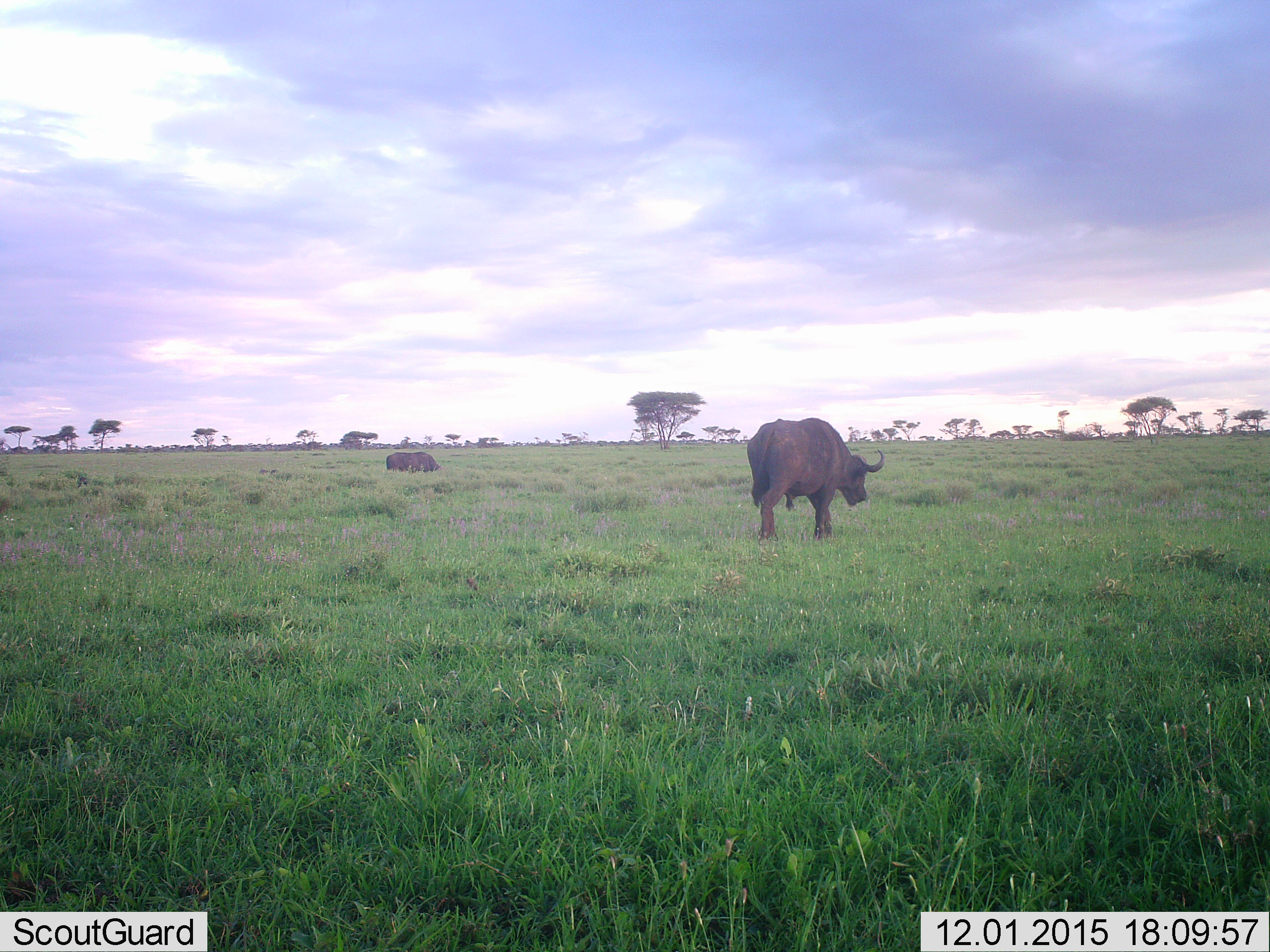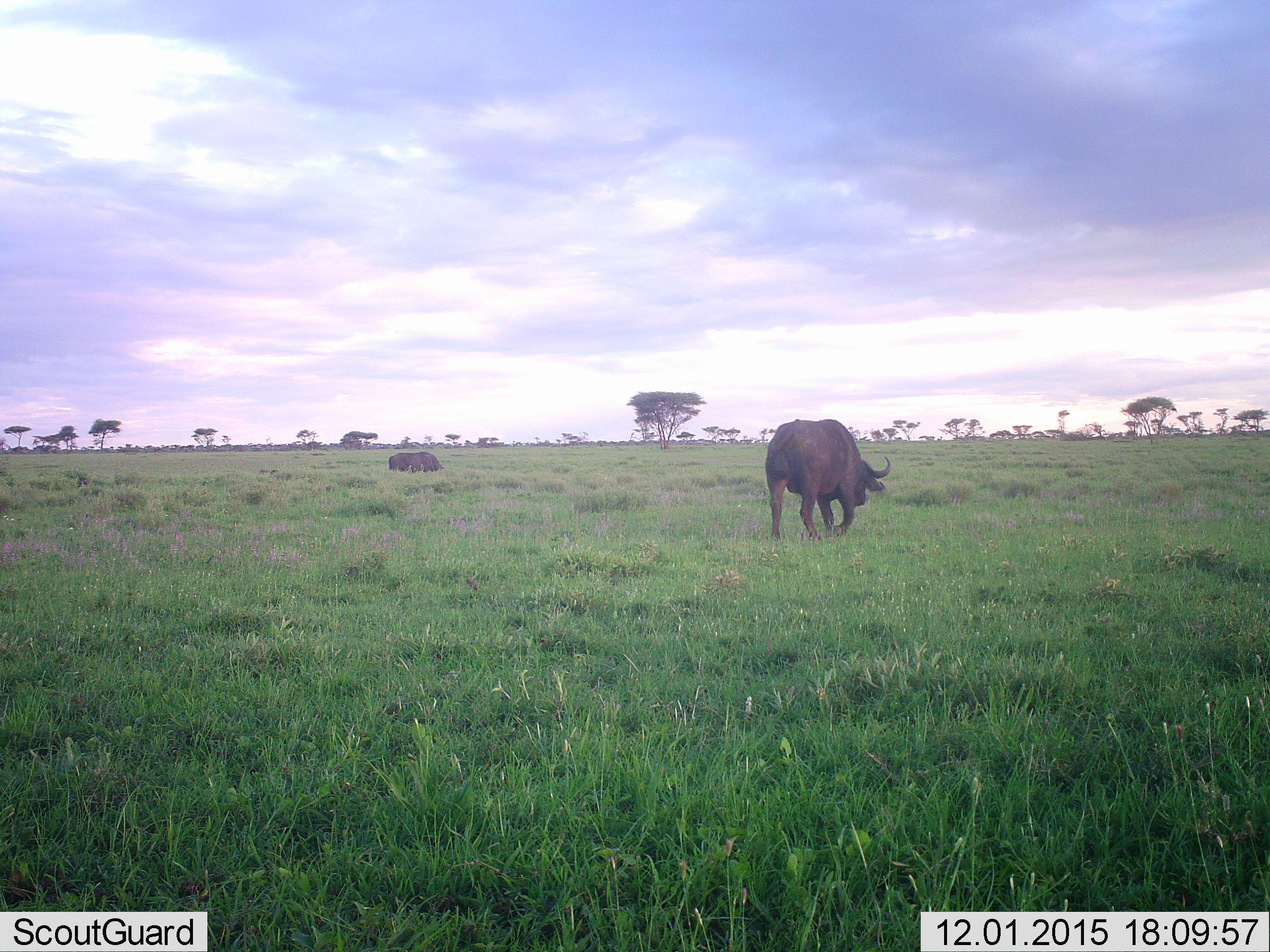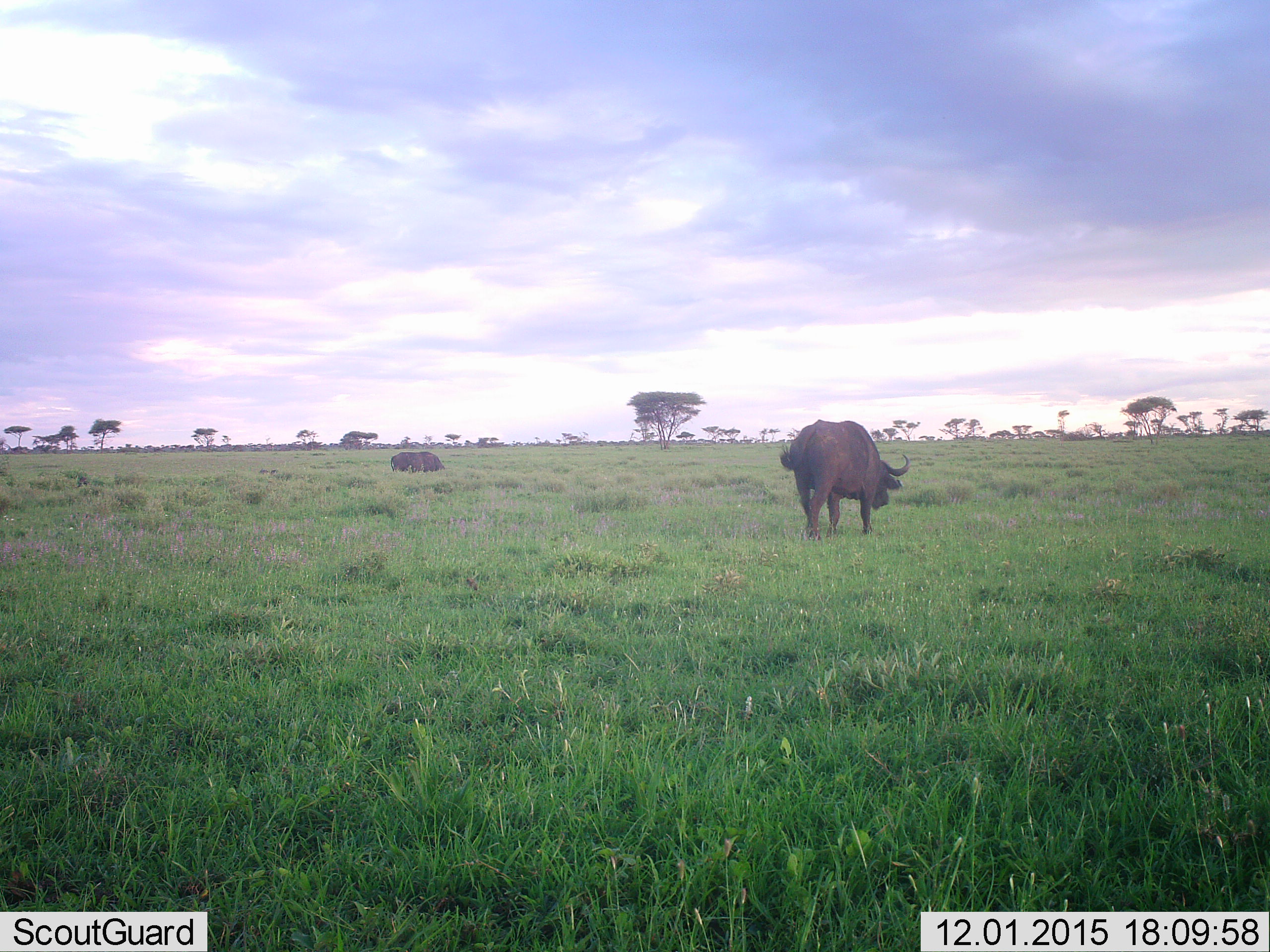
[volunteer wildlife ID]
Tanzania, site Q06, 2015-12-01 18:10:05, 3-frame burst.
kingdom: Animalia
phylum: Chordata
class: Mammalia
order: Artiodactyla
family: Bovidae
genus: Syncerus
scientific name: Syncerus caffer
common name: cape buffalo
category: buffalo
Buffalo (cape buffalo) (Syncerus caffer), count 2. Behavior (volunteer vote fractions): standing 0%, resting 11%, moving 78%, interacting 0%. Young present (vote fraction): 0%. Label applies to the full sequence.